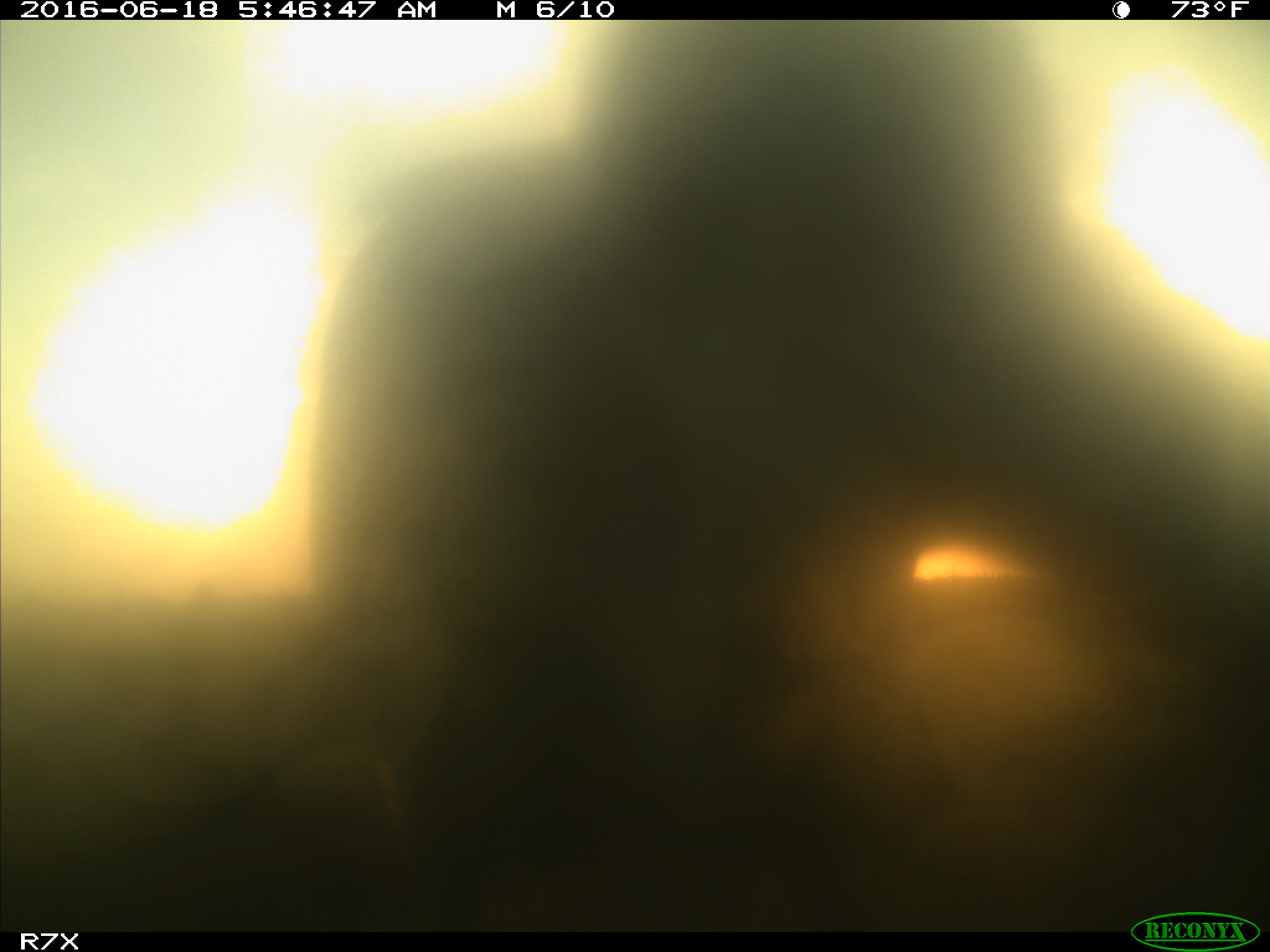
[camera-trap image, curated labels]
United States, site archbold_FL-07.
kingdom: Animalia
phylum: Chordata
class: Mammalia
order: Artiodactyla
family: Bovidae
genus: Bos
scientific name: Bos taurus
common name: domestic cow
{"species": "Bos taurus (domestic cow)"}